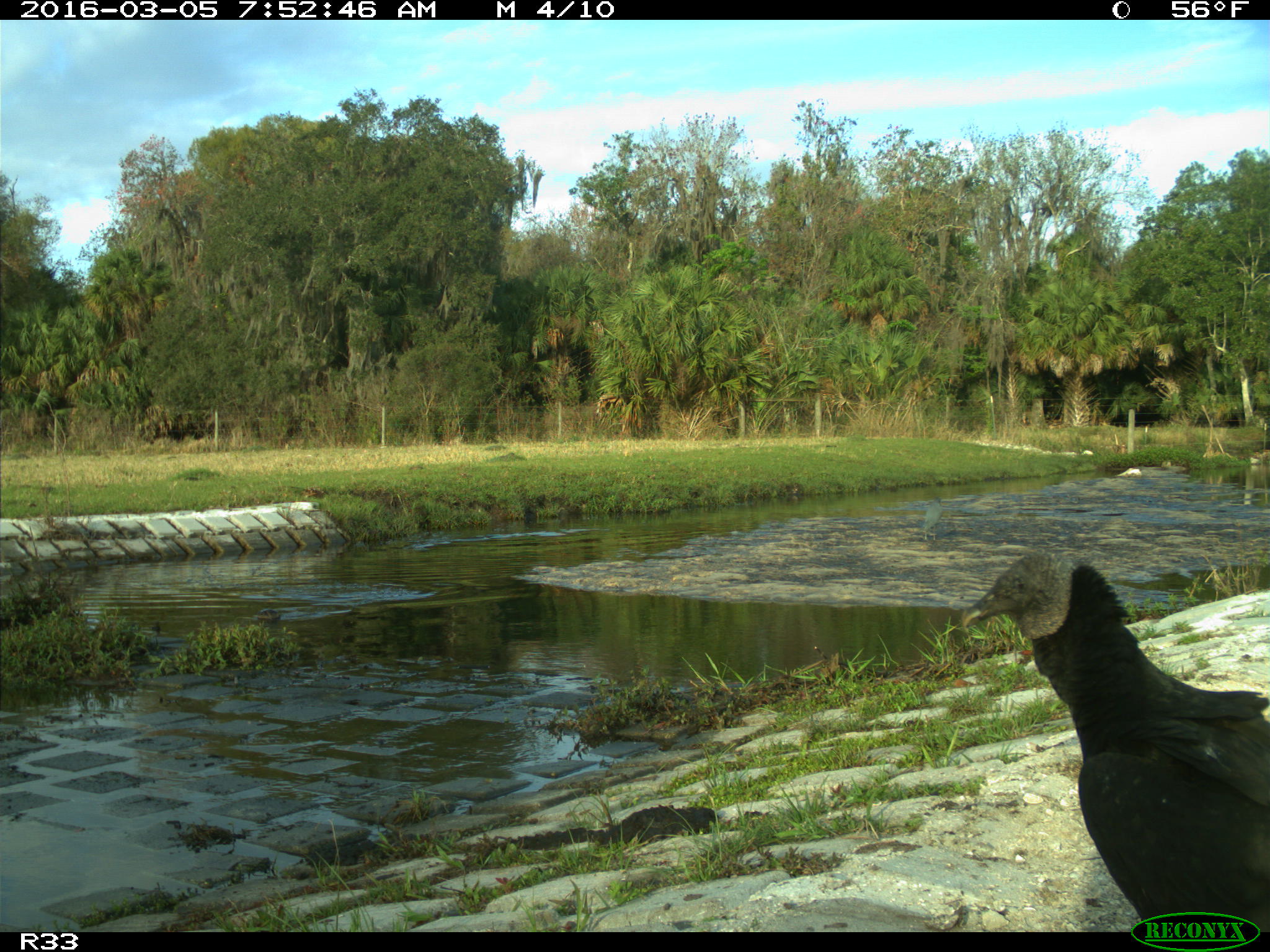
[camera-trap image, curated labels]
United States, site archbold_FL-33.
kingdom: Animalia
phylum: Chordata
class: Aves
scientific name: Aves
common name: birds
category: unidentified bird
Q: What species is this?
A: Unidentified bird (birds) (Aves).